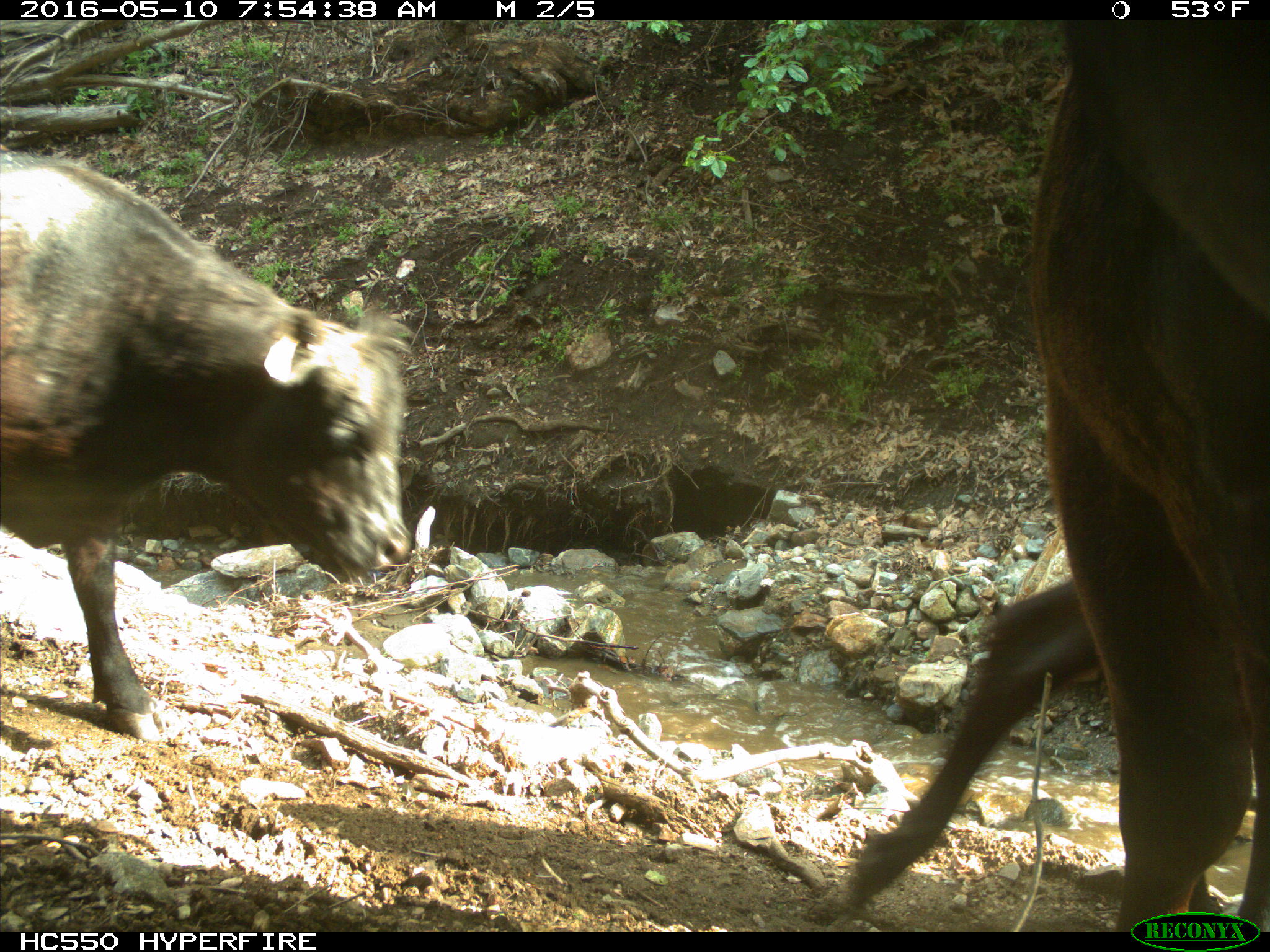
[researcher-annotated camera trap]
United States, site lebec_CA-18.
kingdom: Animalia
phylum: Chordata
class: Mammalia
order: Artiodactyla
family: Bovidae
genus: Bos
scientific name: Bos taurus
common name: domestic cow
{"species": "Bos taurus (domestic cow)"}